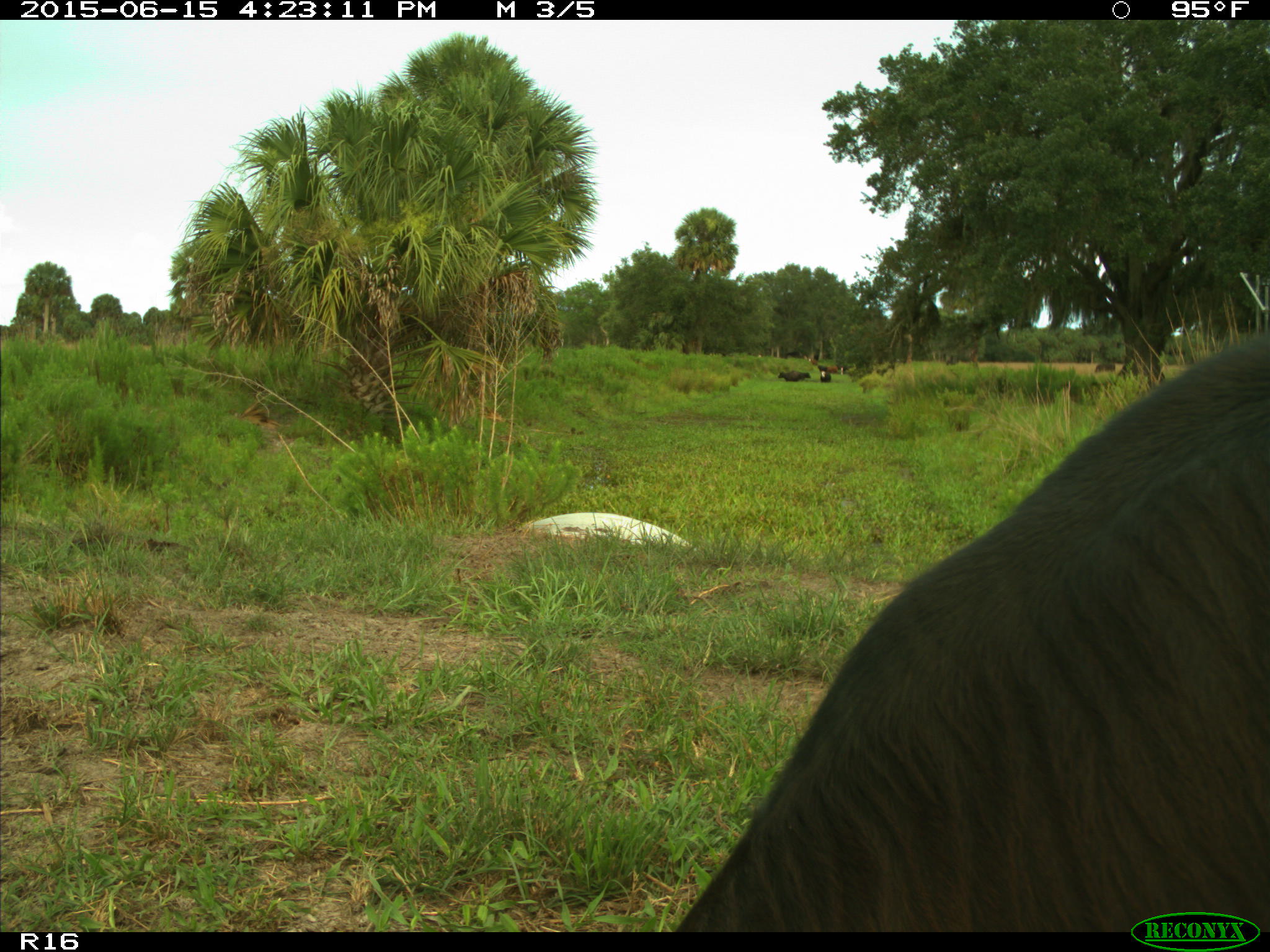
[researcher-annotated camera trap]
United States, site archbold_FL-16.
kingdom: Animalia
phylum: Chordata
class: Mammalia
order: Artiodactyla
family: Bovidae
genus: Bos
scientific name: Bos taurus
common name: domestic cow